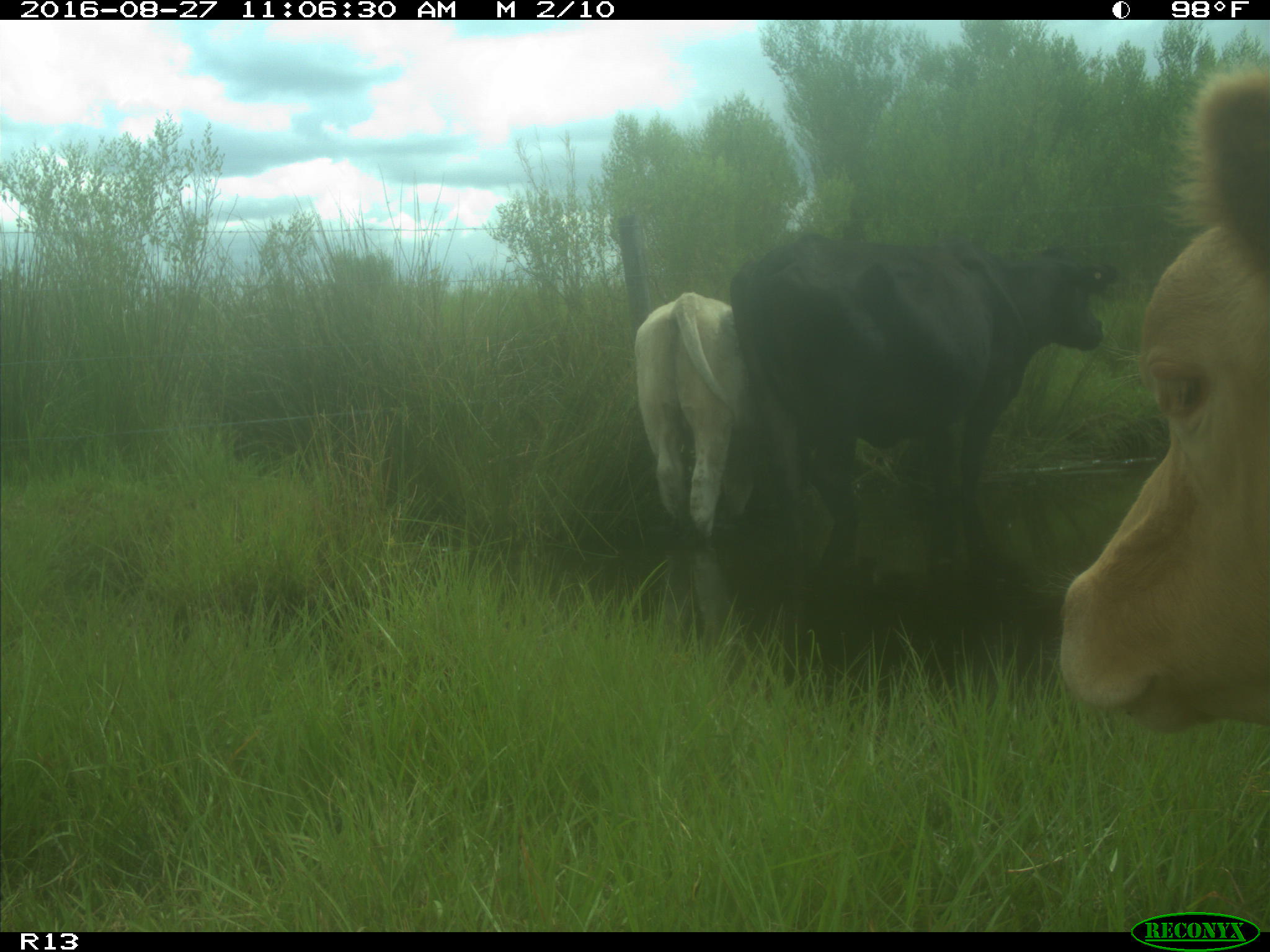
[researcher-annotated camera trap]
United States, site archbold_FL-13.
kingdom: Animalia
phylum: Chordata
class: Mammalia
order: Artiodactyla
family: Bovidae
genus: Bos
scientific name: Bos taurus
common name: domestic cow